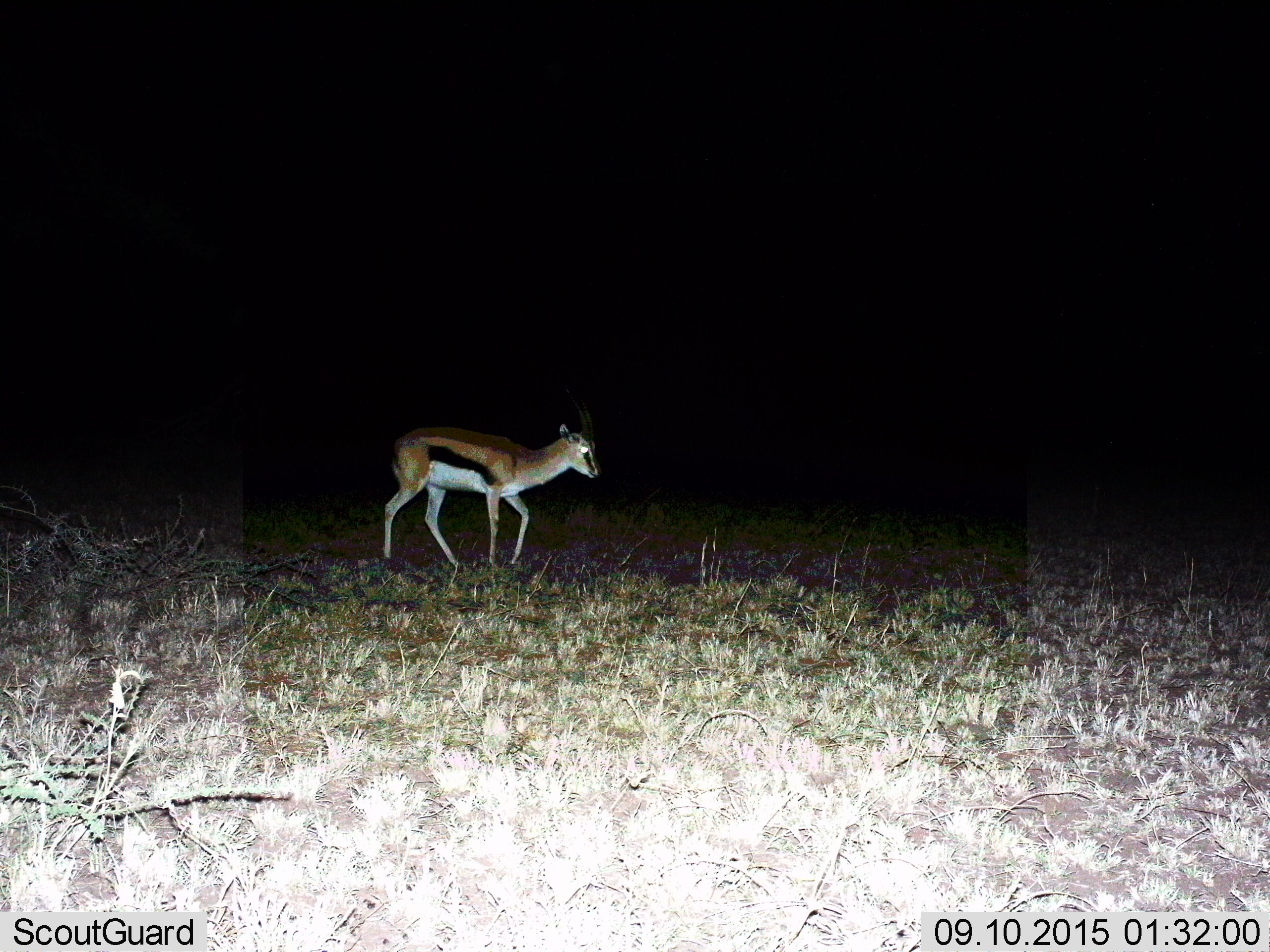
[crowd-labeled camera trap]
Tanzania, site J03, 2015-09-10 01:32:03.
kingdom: Animalia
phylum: Chordata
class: Mammalia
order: Artiodactyla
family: Bovidae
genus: Eudorcas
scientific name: Eudorcas thomsonii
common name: thomson's gazelle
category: gazellethomsons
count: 1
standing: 50%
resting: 0%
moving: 60%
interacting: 0%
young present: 10%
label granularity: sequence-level